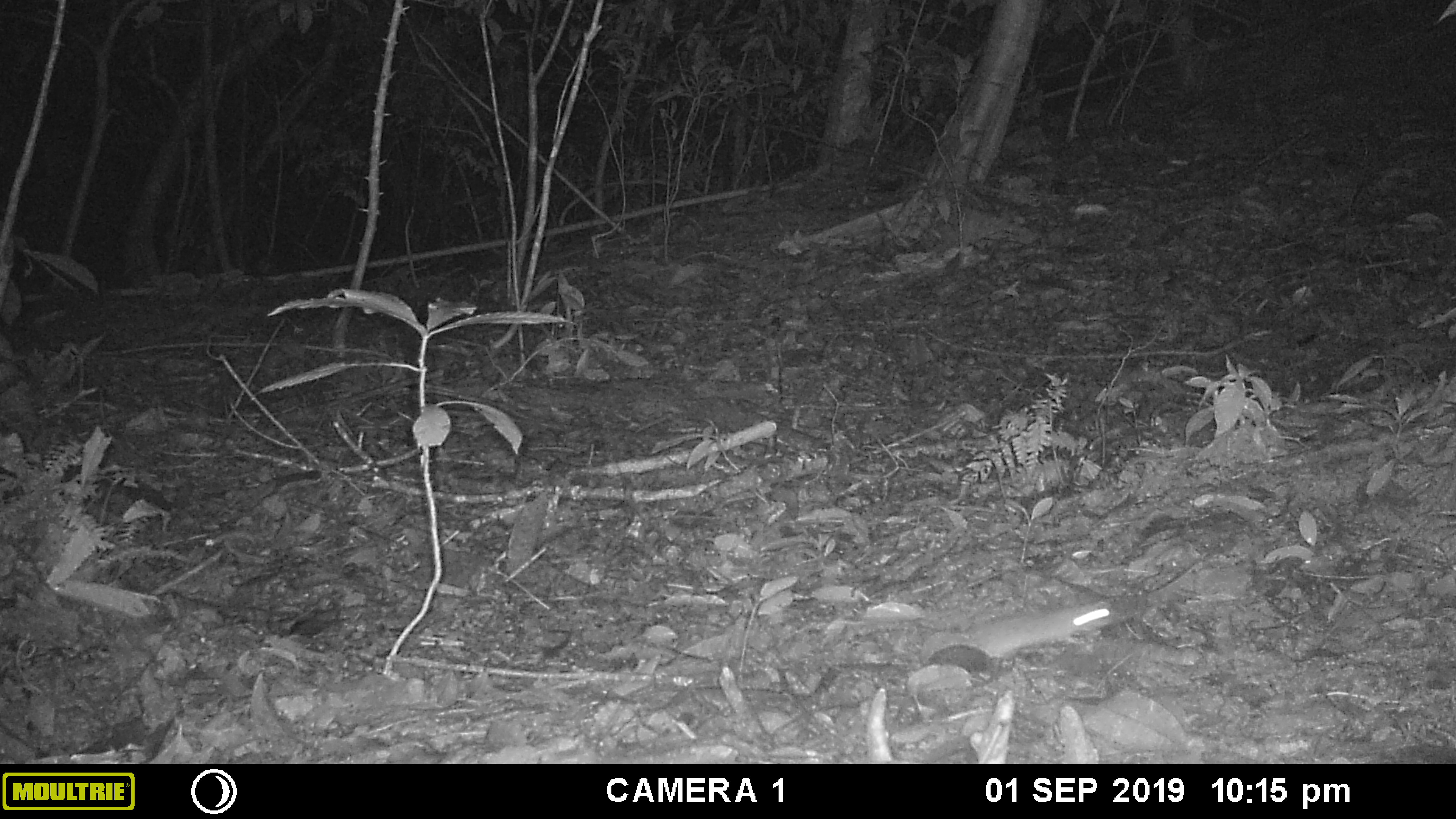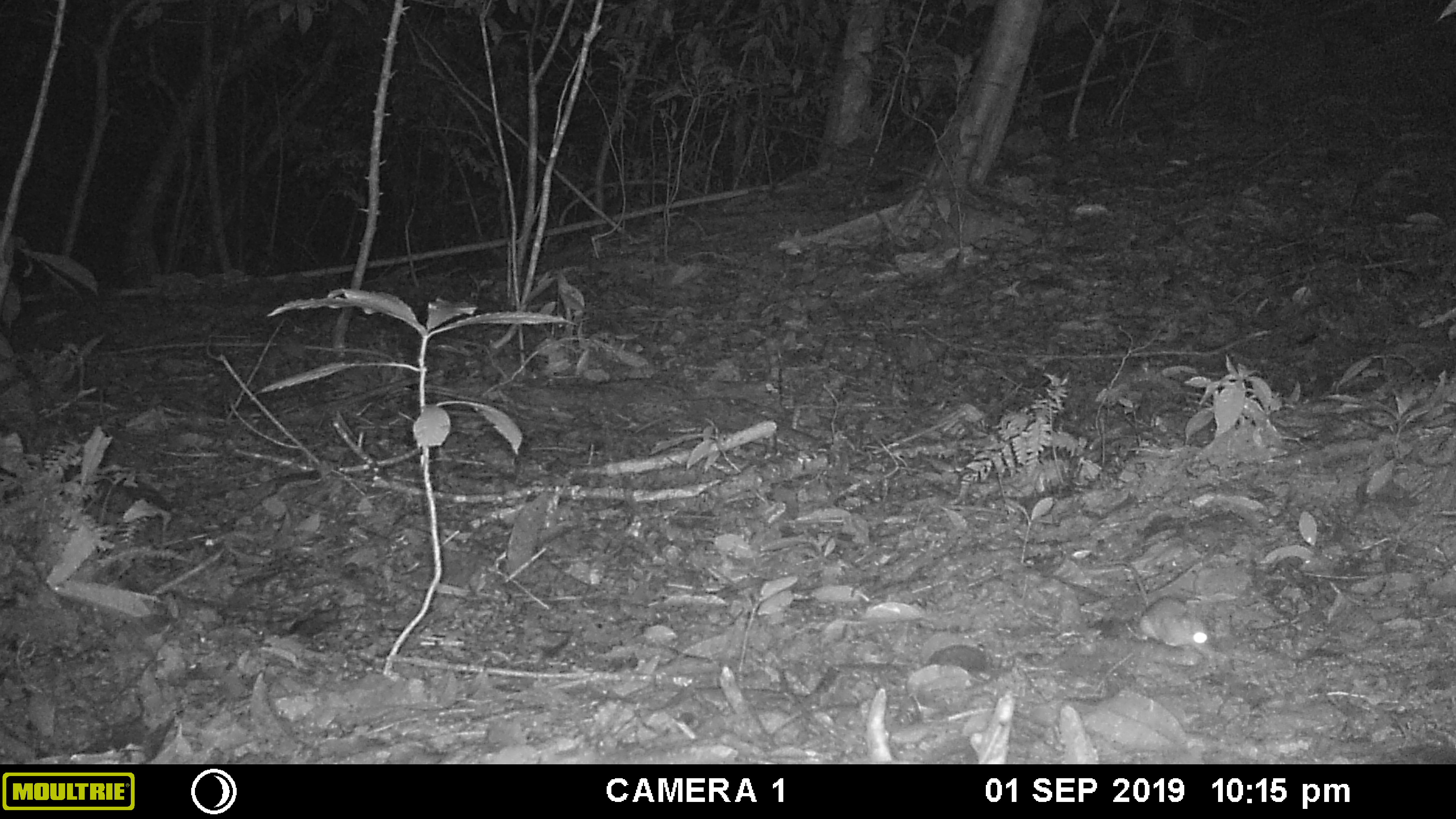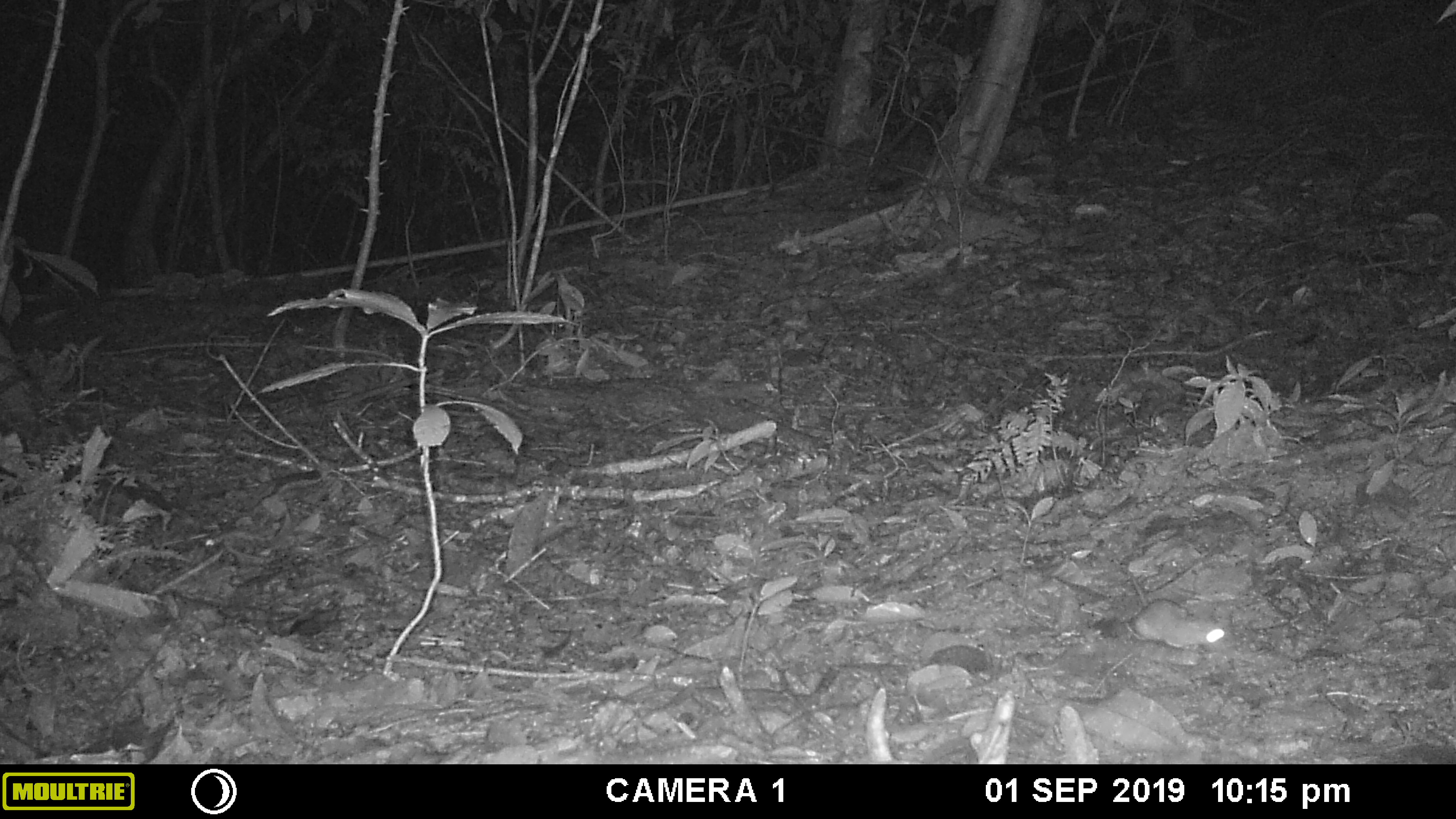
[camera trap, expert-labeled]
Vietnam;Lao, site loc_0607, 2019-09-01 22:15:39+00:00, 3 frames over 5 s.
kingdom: Animalia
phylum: Chordata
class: Mammalia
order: Rodentia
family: Muridae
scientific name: Muridae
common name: old-world mice and rats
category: unidentified murid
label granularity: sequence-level